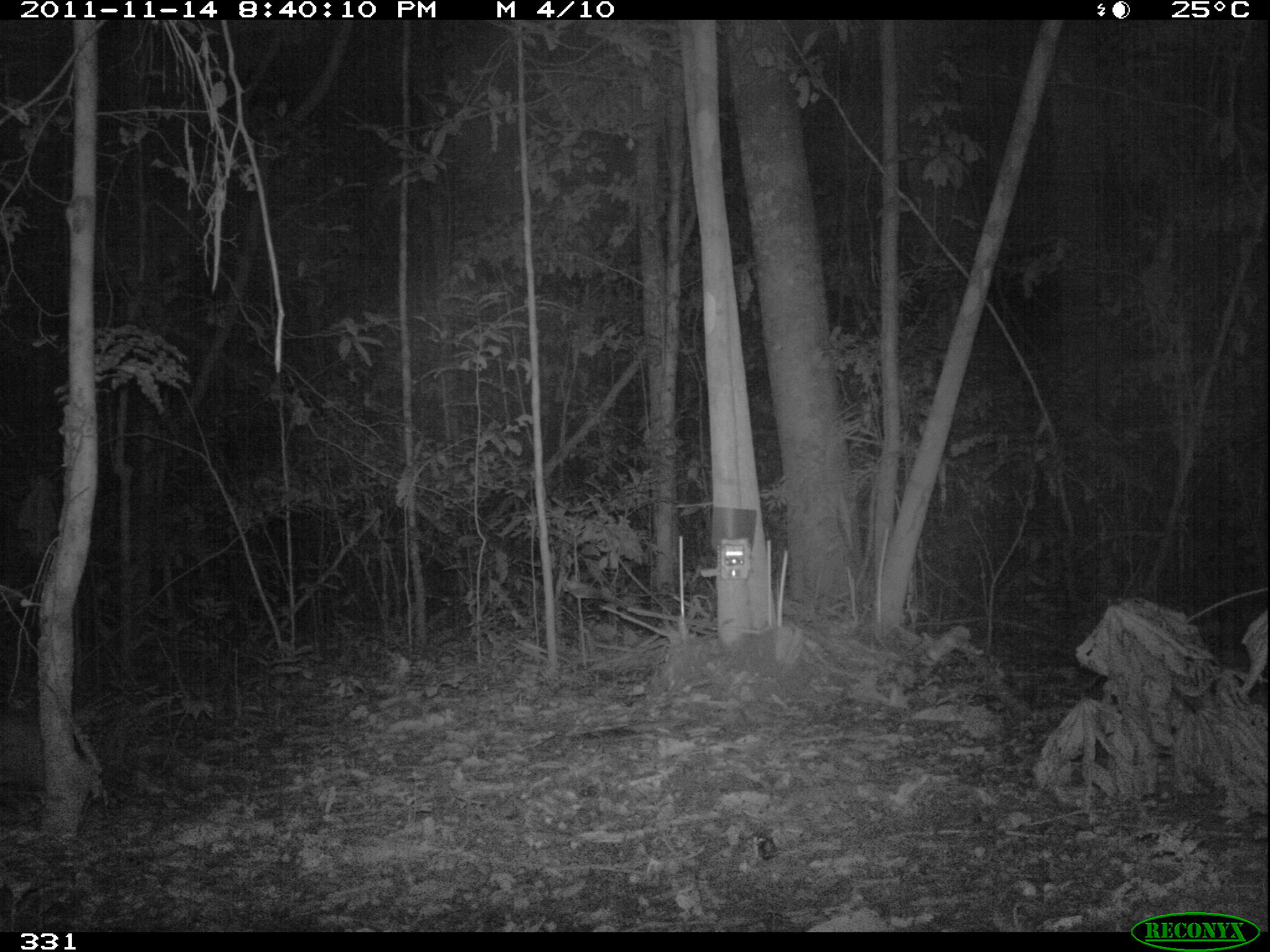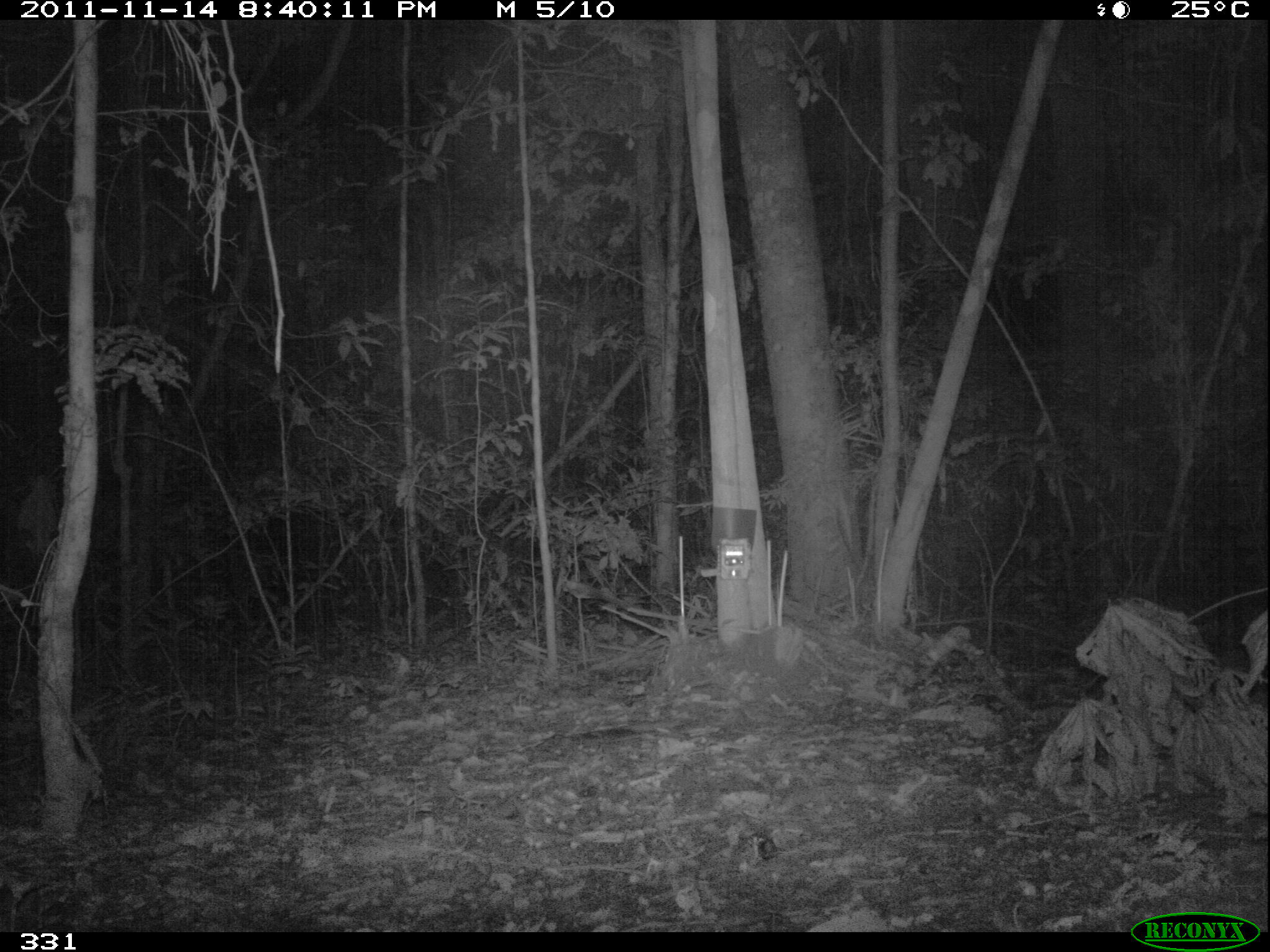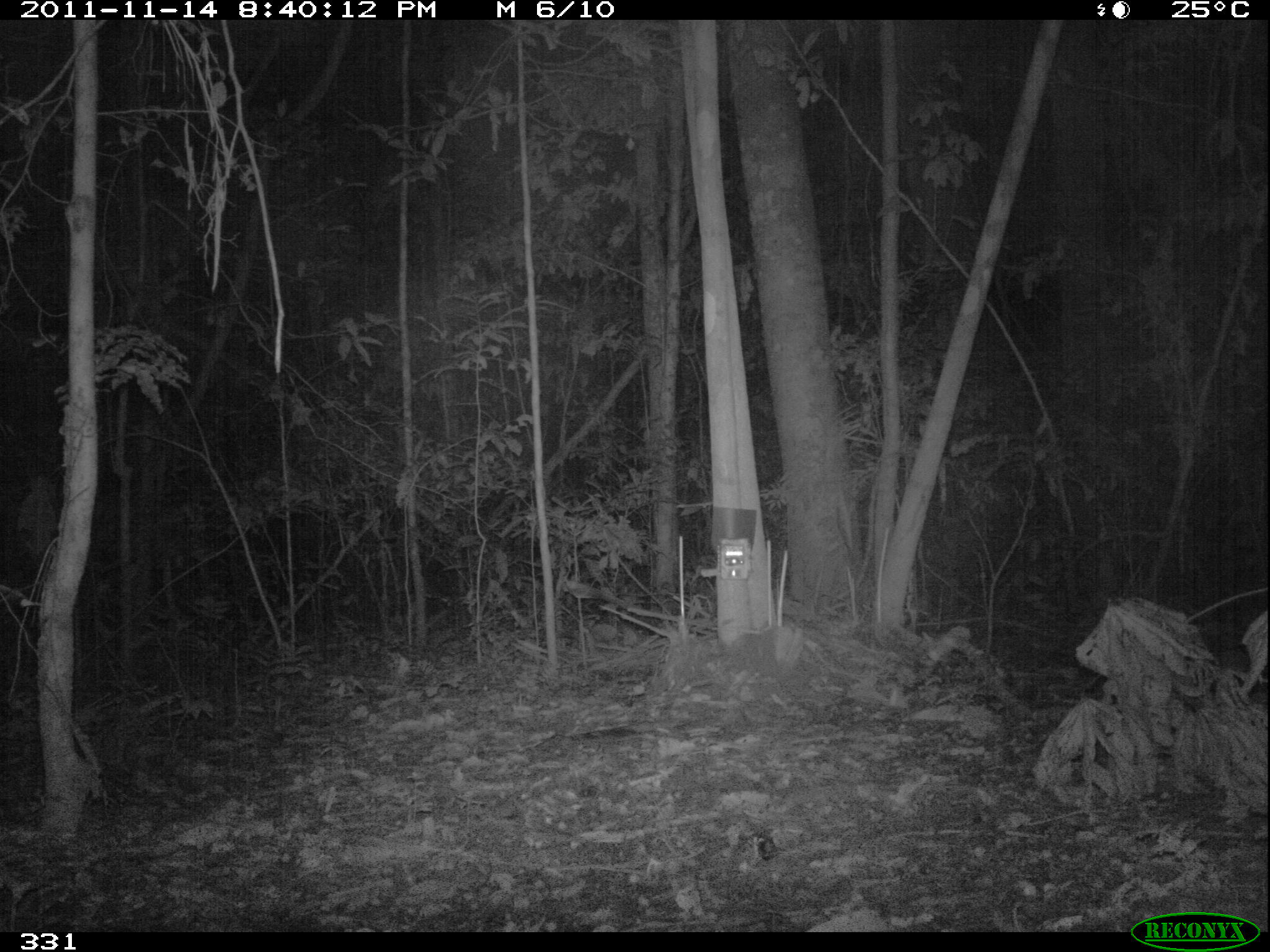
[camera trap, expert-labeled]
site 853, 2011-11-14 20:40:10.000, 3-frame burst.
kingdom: Animalia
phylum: Chordata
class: Mammalia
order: Rodentia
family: Cuniculidae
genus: Cuniculus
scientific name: Cuniculus paca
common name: spotted paca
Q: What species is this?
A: Cuniculus paca (spotted paca).